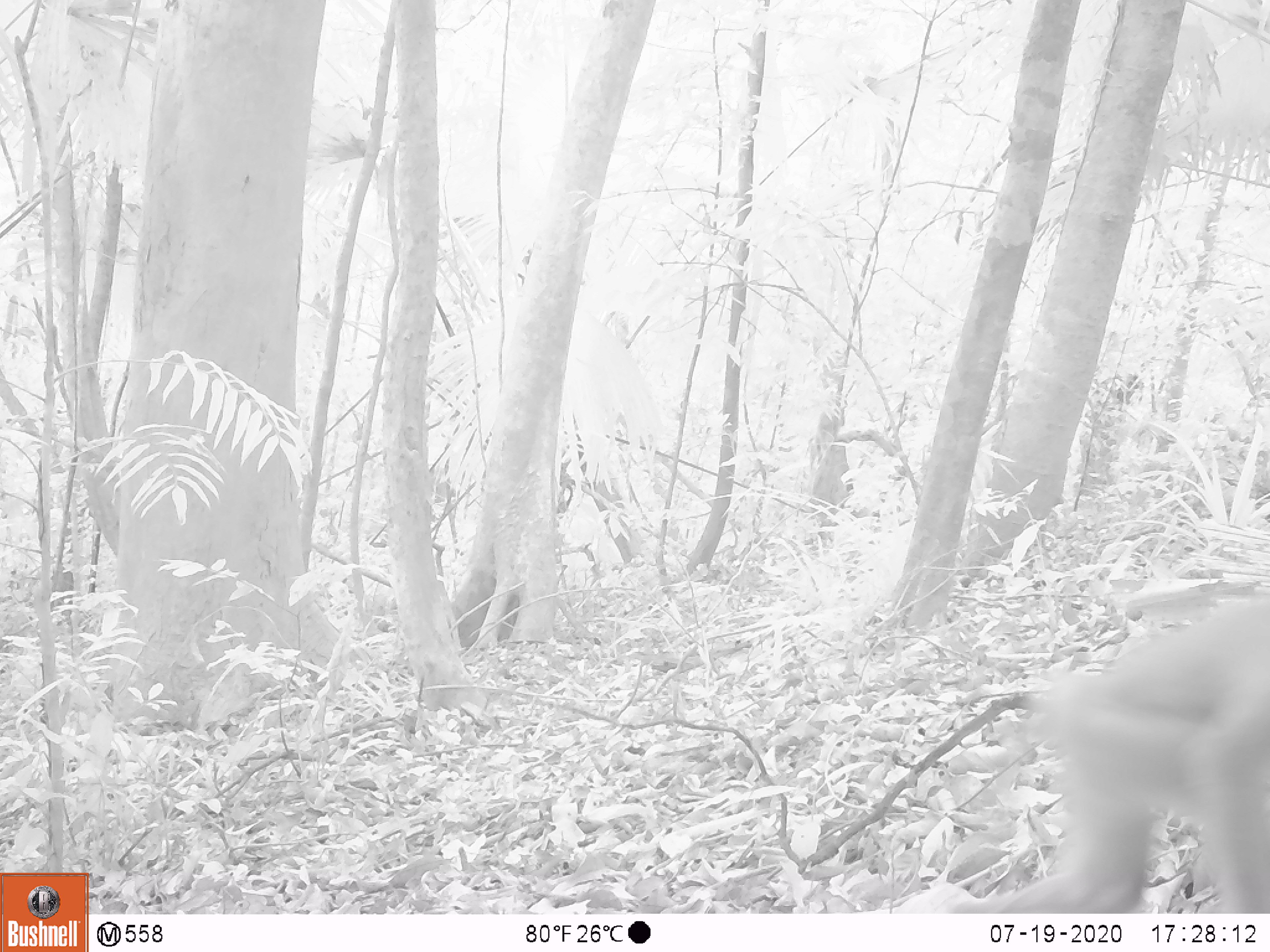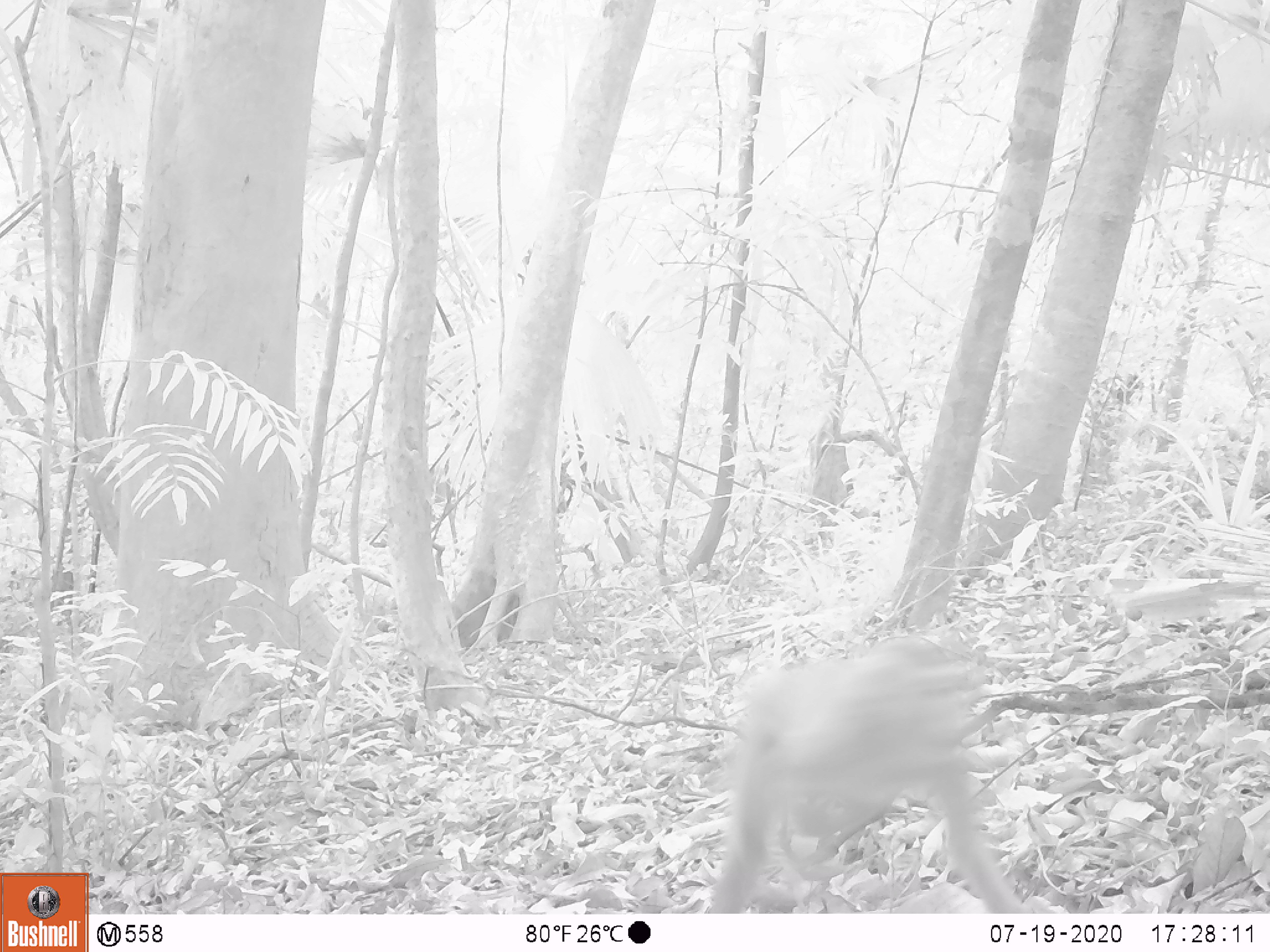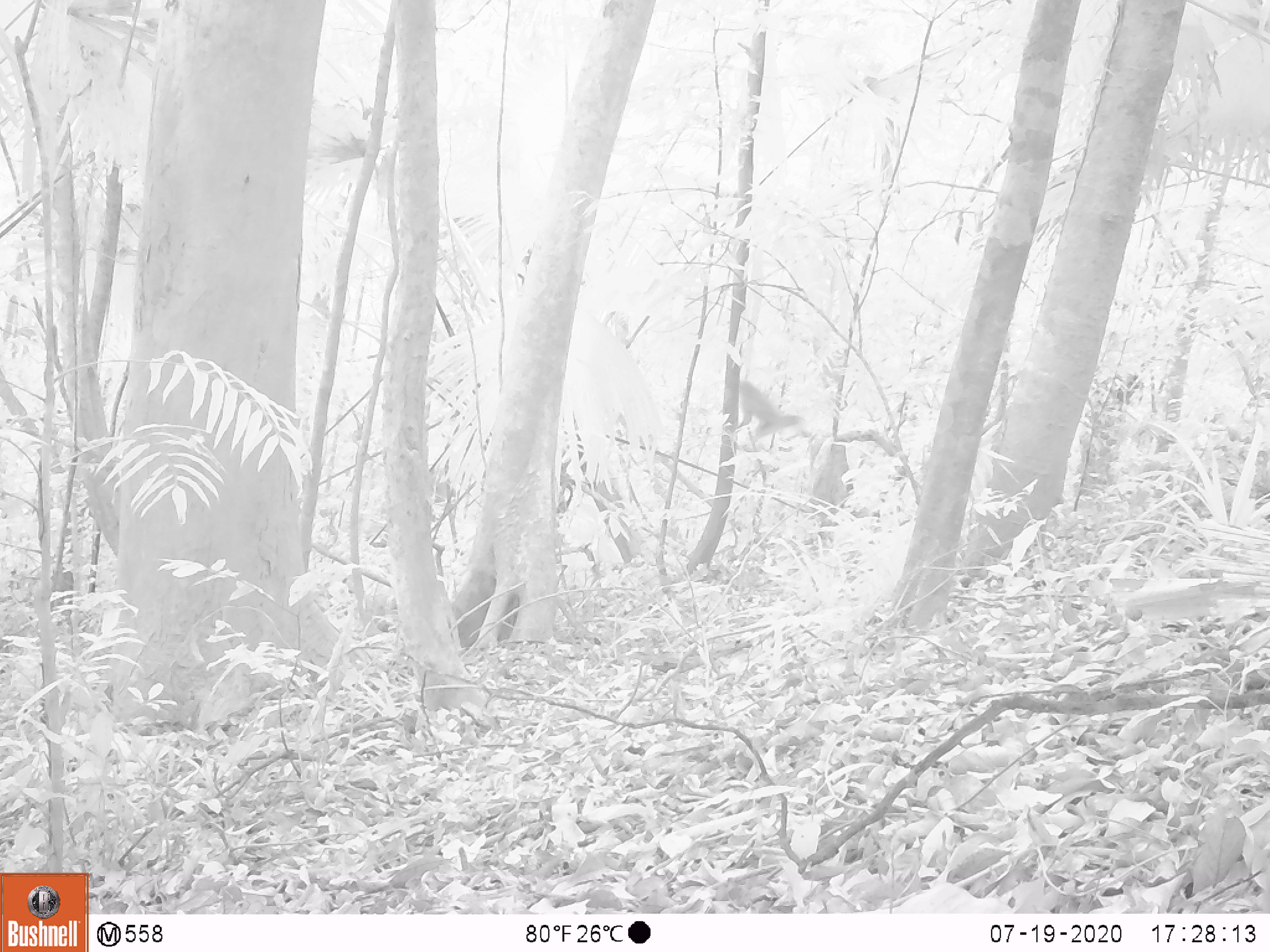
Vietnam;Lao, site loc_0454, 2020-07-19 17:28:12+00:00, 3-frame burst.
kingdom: Animalia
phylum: Chordata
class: Mammalia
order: Primates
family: Cercopithecidae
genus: Macaca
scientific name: Macaca nemestrina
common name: pig-tailed macaque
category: pig tailed macaque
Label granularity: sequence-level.